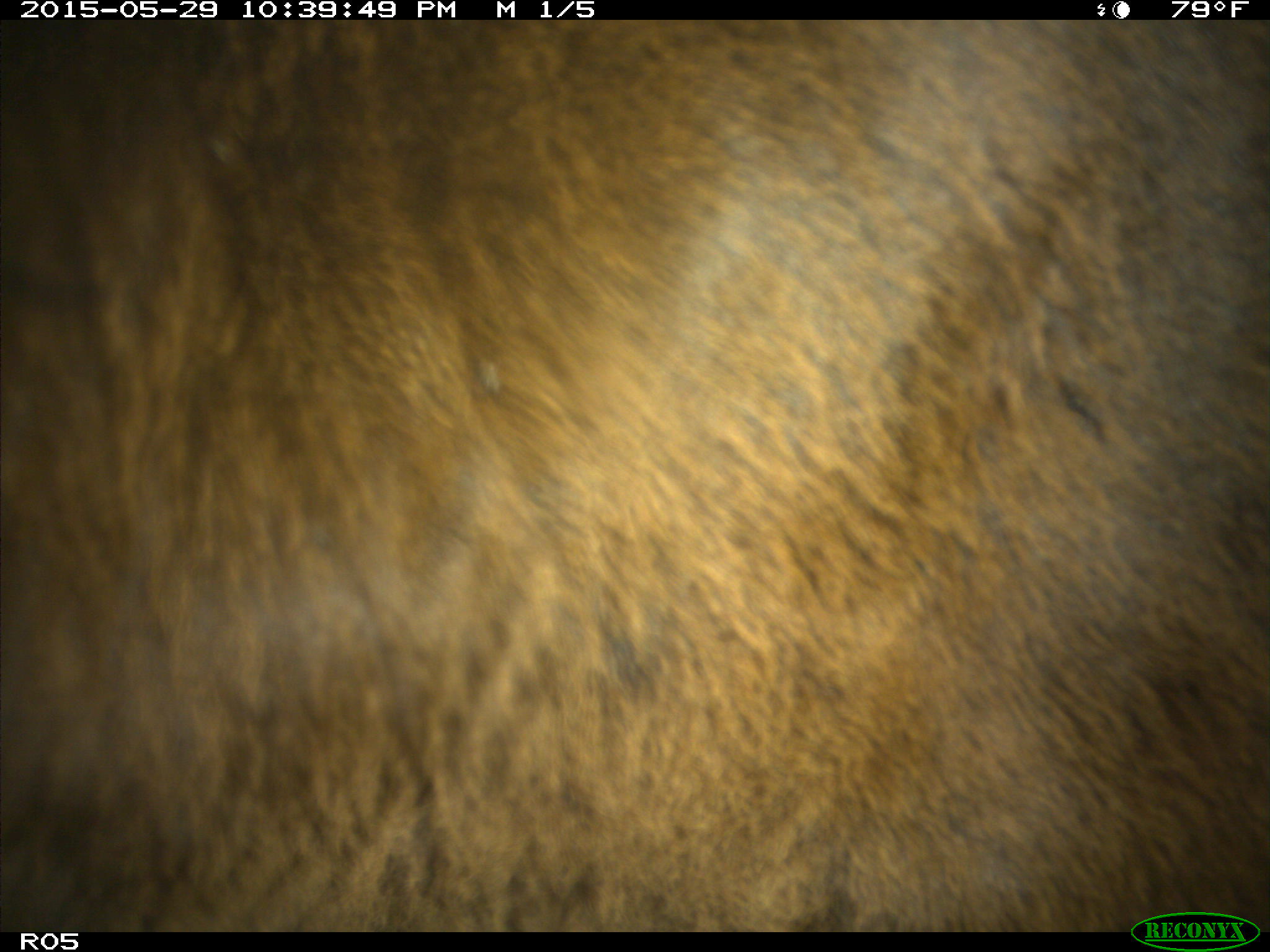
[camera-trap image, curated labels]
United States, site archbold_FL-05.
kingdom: Animalia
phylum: Chordata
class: Mammalia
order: Artiodactyla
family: Bovidae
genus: Bos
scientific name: Bos taurus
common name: domestic cow